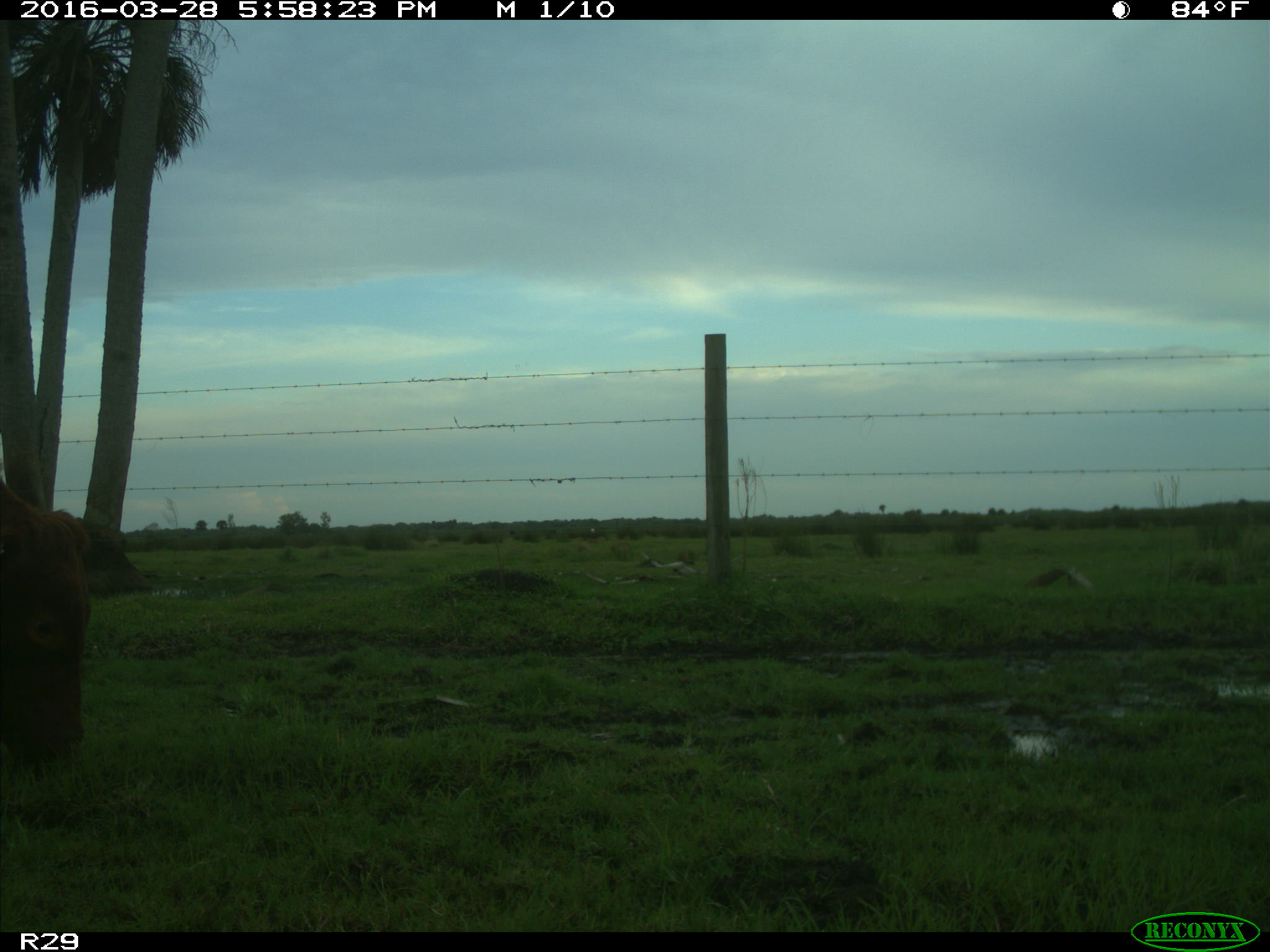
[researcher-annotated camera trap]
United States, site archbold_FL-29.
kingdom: Animalia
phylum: Chordata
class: Mammalia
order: Artiodactyla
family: Bovidae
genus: Bos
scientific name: Bos taurus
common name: domestic cow